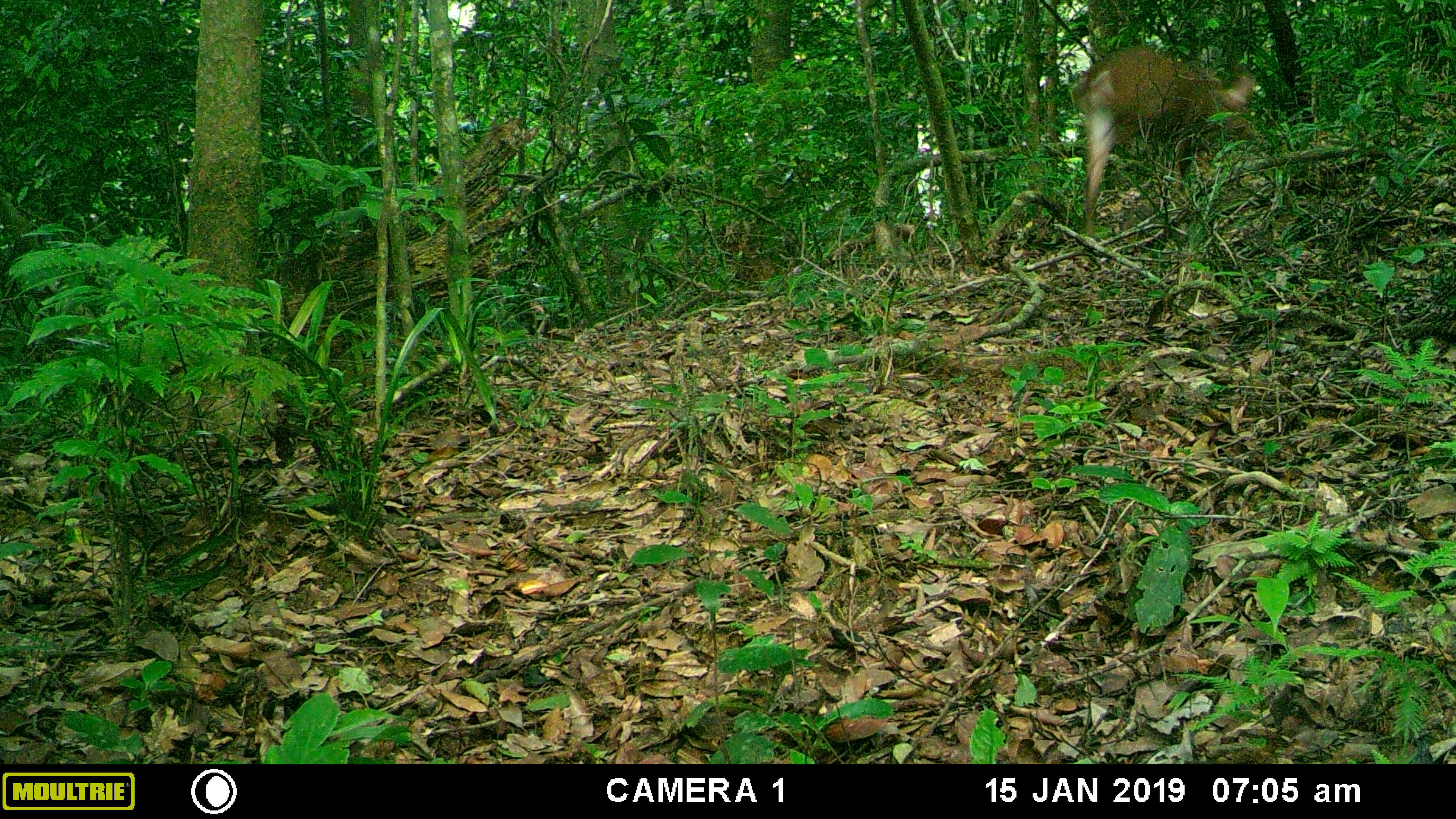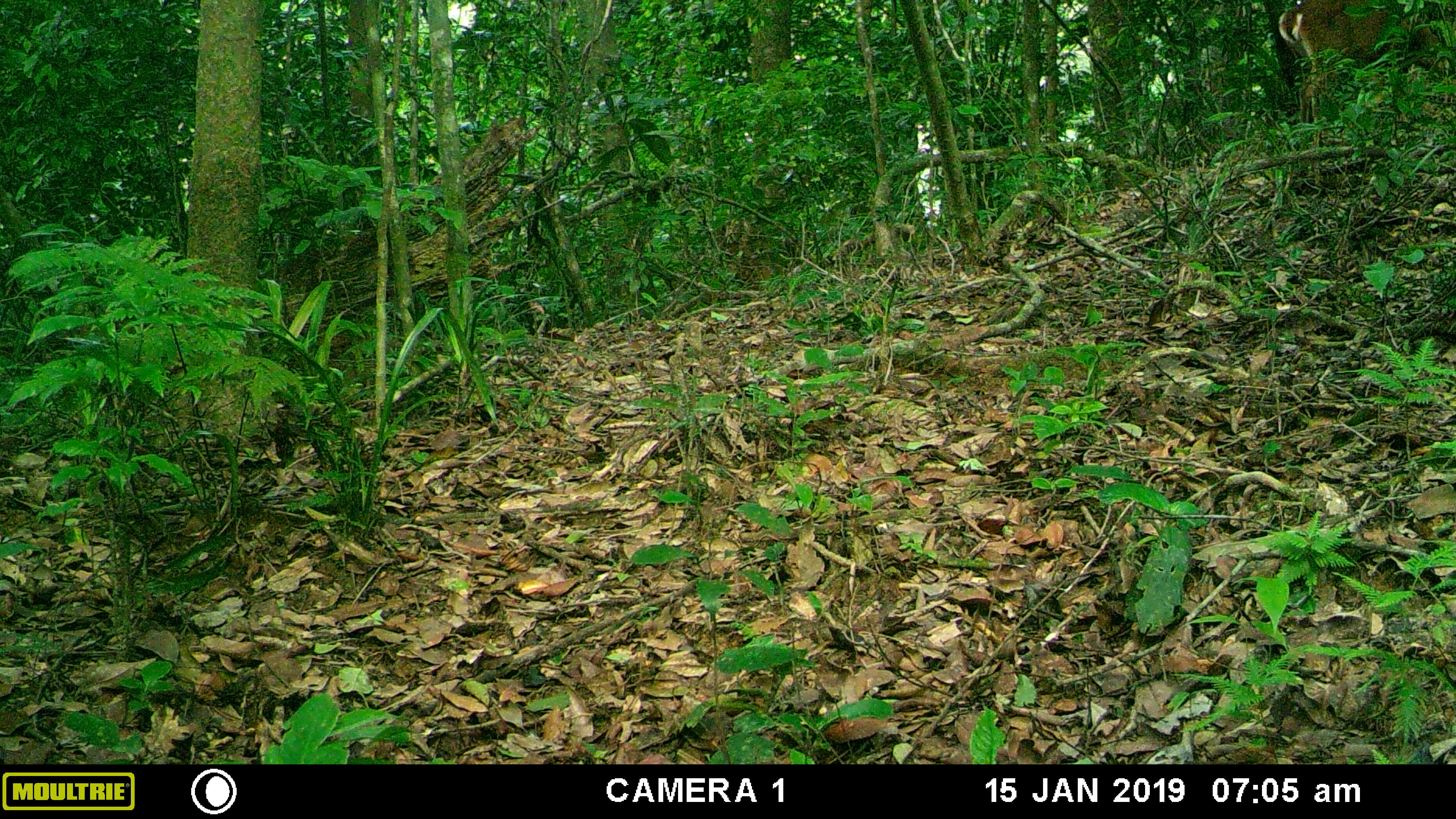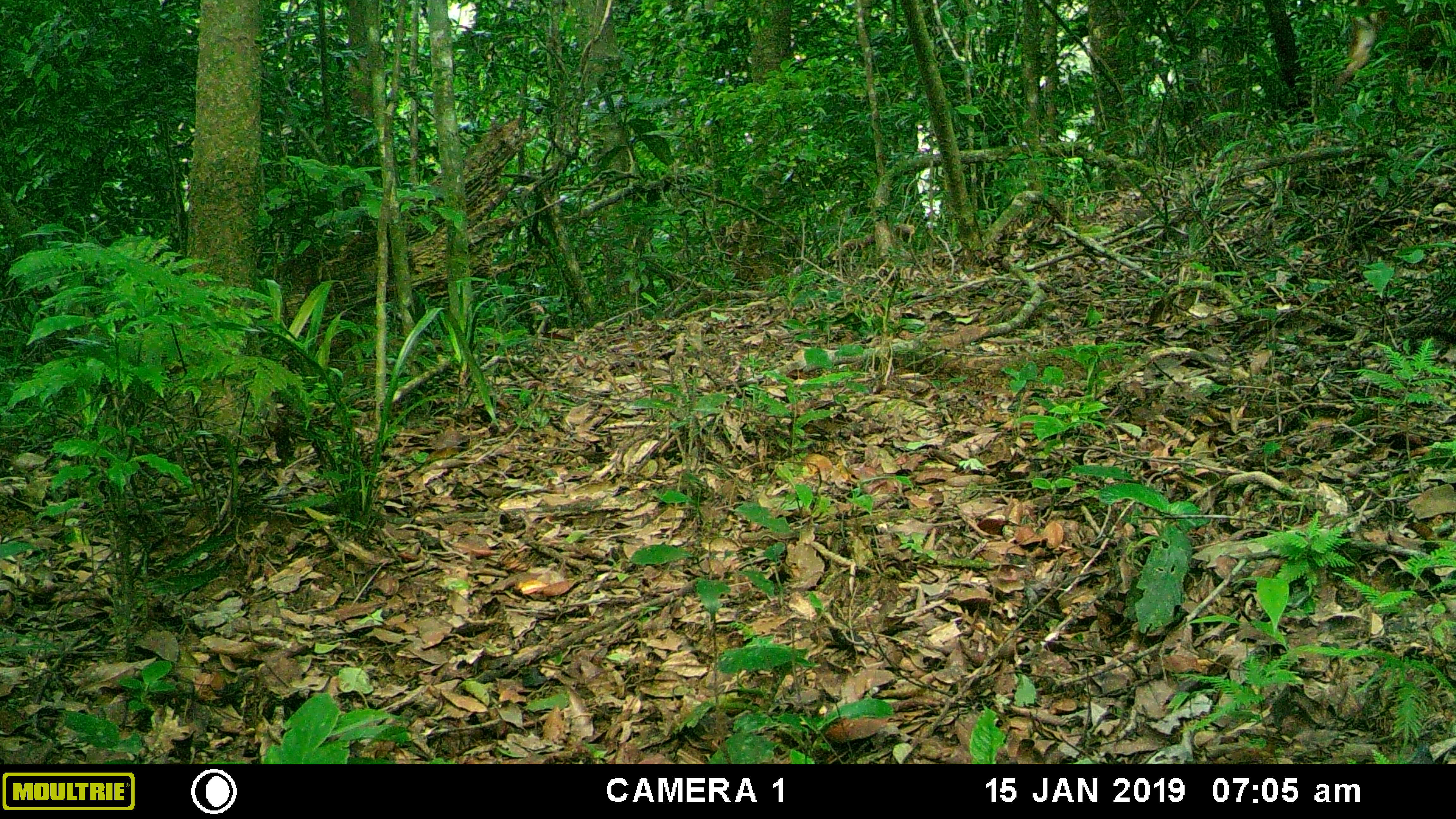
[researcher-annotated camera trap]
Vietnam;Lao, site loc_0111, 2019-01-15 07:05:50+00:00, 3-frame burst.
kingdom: Animalia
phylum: Chordata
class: Mammalia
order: Artiodactyla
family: Cervidae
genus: Muntiacus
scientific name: Muntiacus vuquangensis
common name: large-antlered muntjac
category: large antlered muntjac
Large antlered muntjac (large-antlered muntjac) (Muntiacus vuquangensis). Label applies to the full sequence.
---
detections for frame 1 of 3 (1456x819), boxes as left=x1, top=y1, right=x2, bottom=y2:
large antlered muntjac: left=1077, top=46, right=1253, bottom=235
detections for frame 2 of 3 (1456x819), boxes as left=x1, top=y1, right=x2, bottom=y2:
large antlered muntjac: left=1278, top=0, right=1450, bottom=147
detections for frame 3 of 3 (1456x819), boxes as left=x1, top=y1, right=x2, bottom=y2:
large antlered muntjac: left=1334, top=0, right=1456, bottom=91